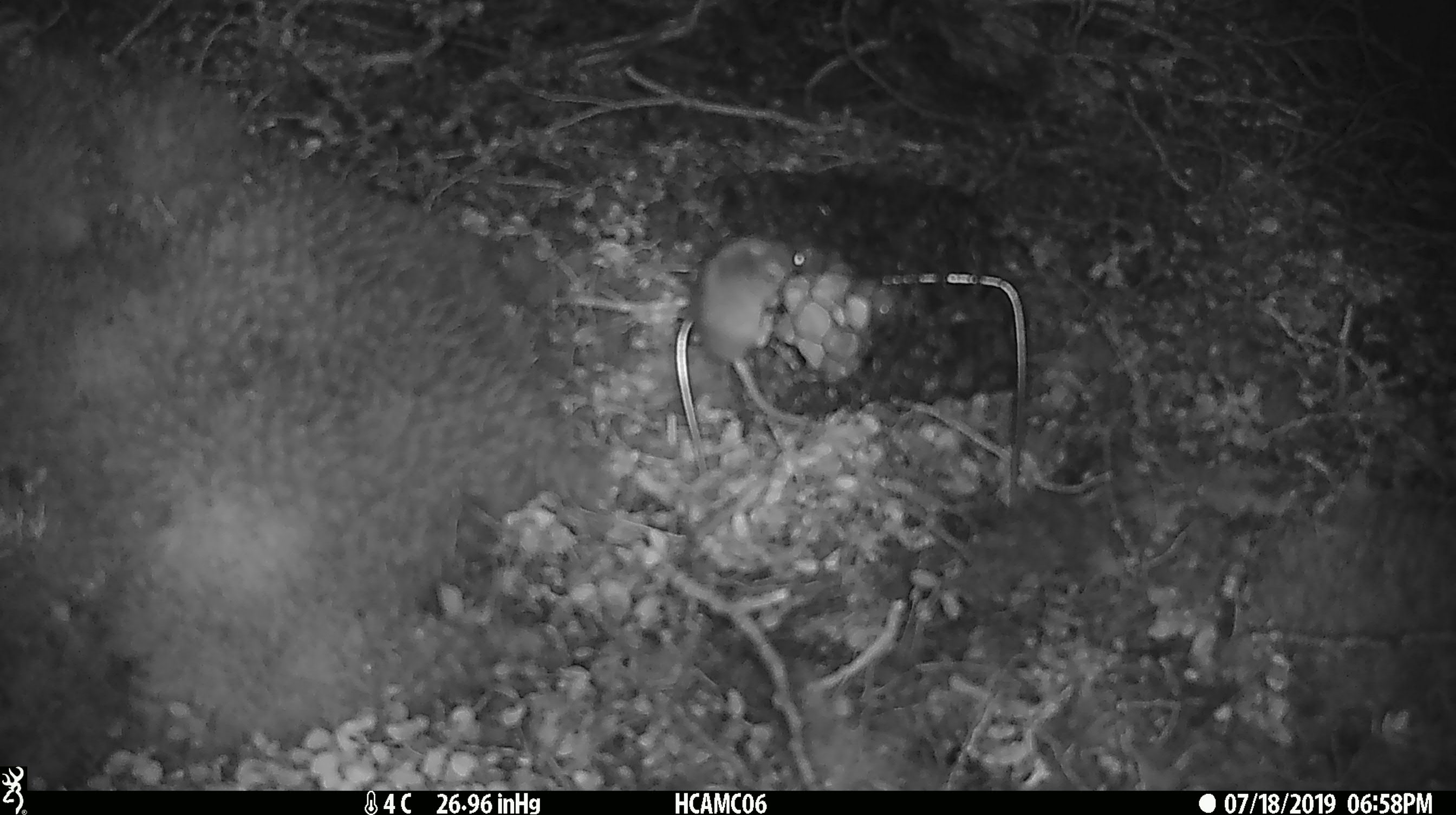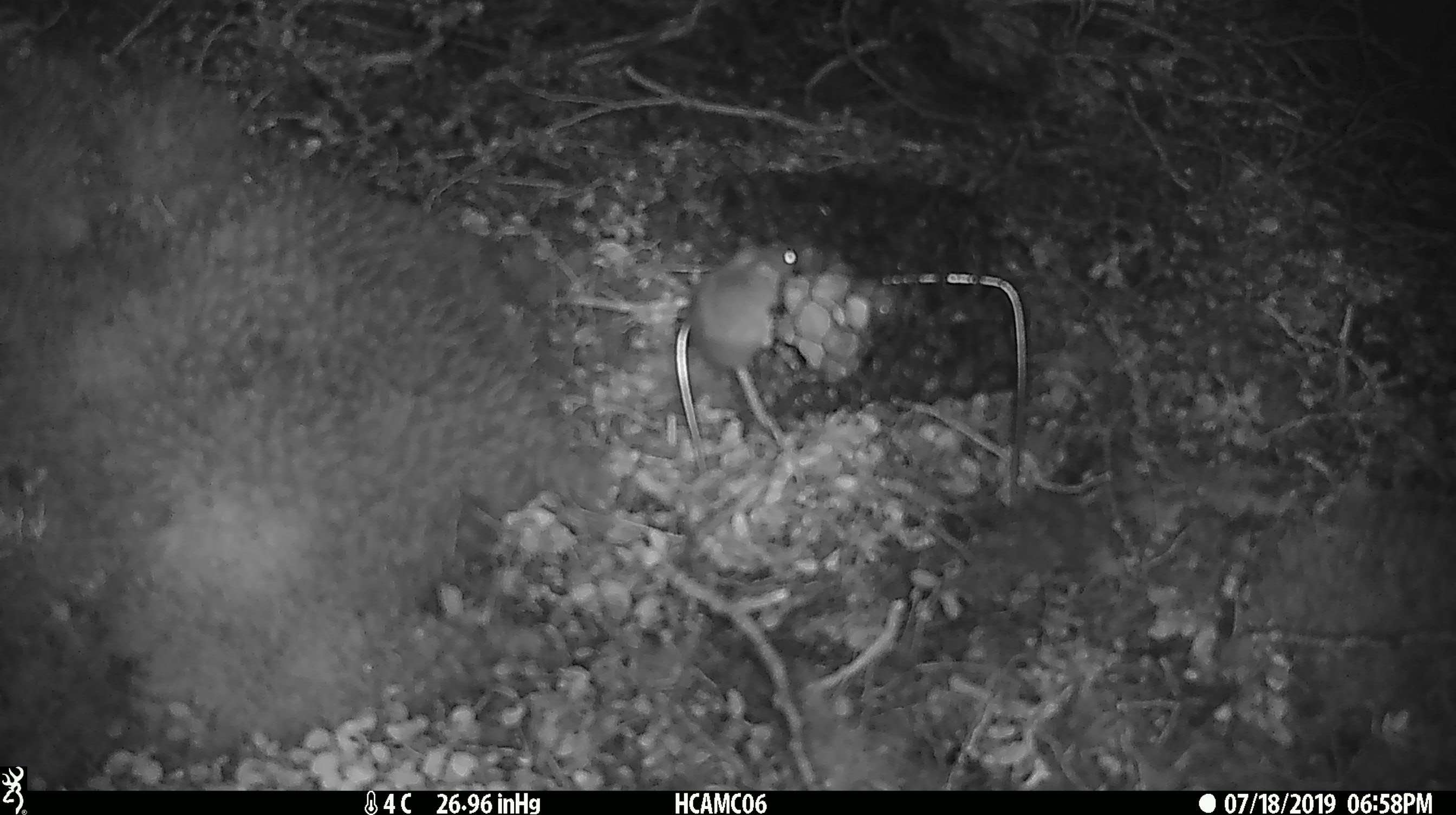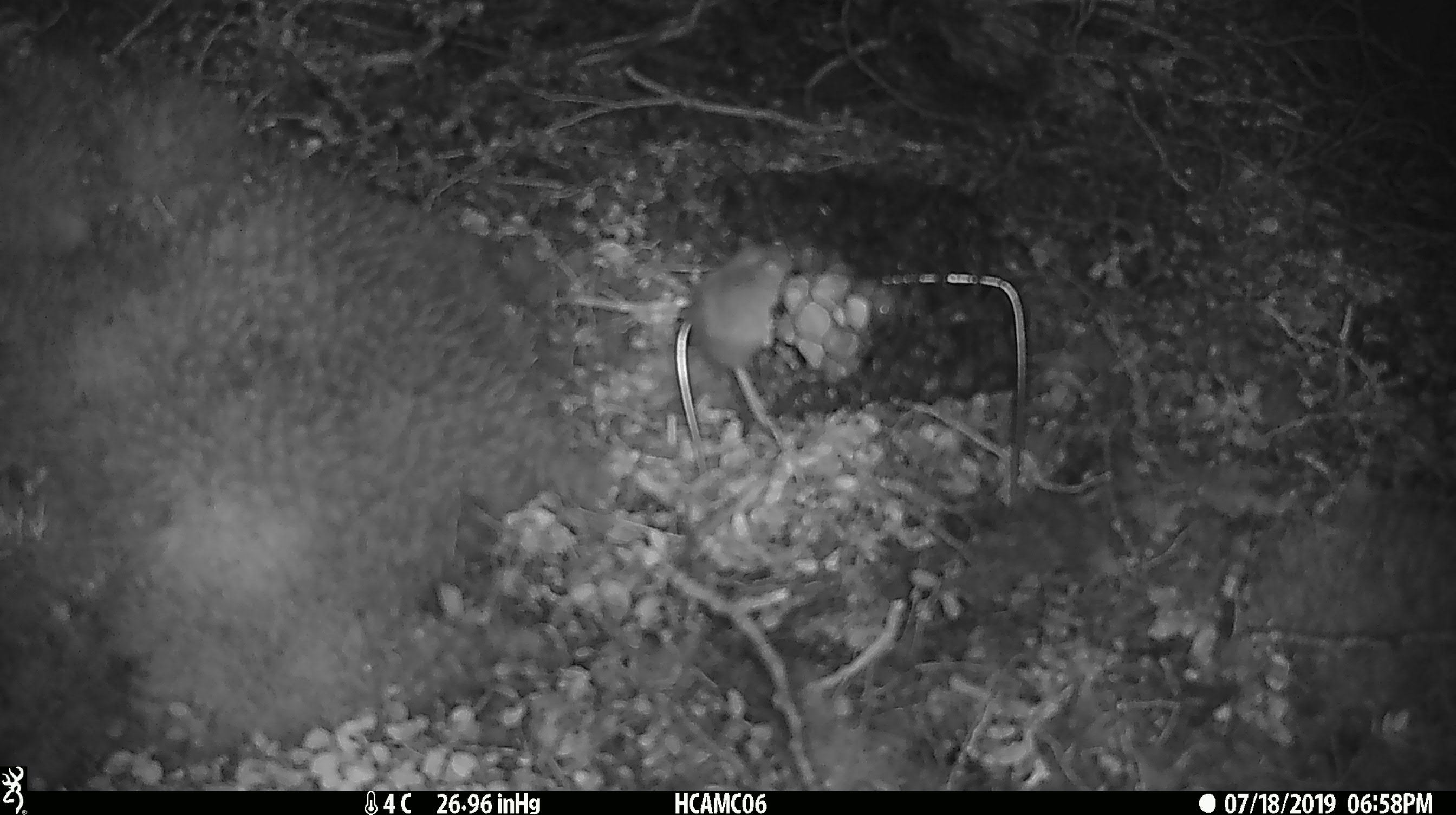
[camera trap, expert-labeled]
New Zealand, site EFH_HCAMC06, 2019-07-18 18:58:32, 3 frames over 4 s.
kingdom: Animalia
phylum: Chordata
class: Mammalia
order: Rodentia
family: Muridae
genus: Mus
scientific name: Mus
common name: mouse